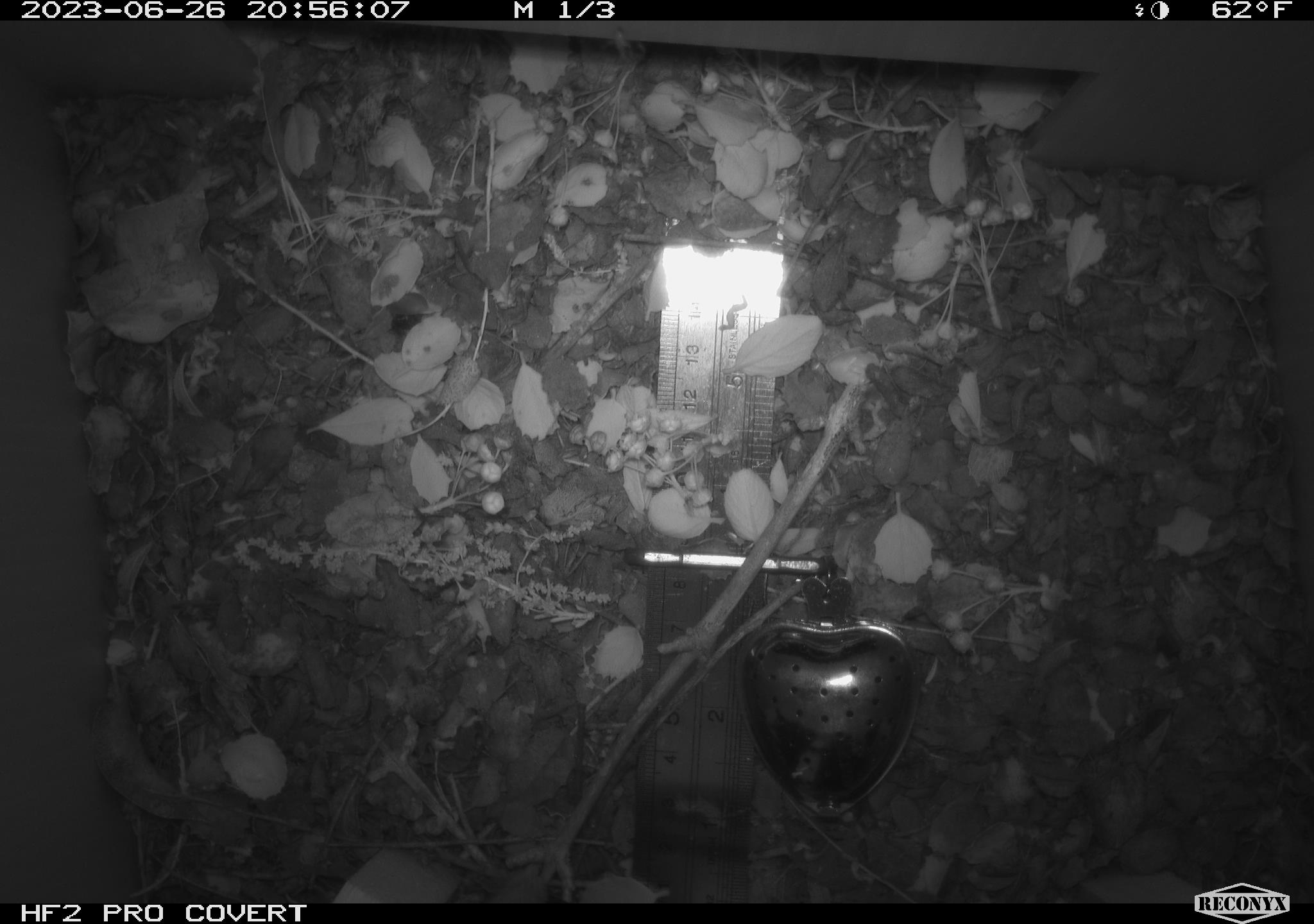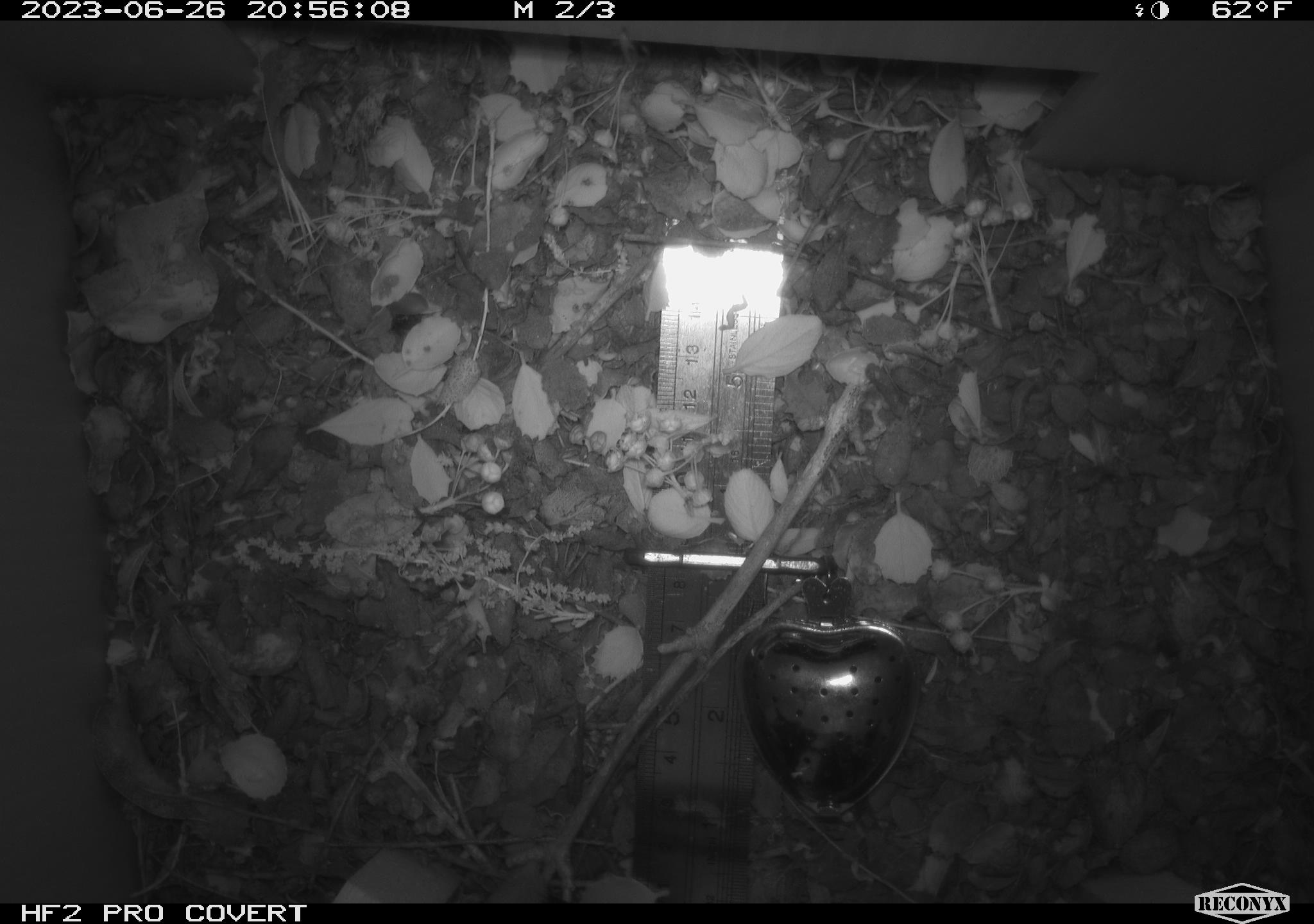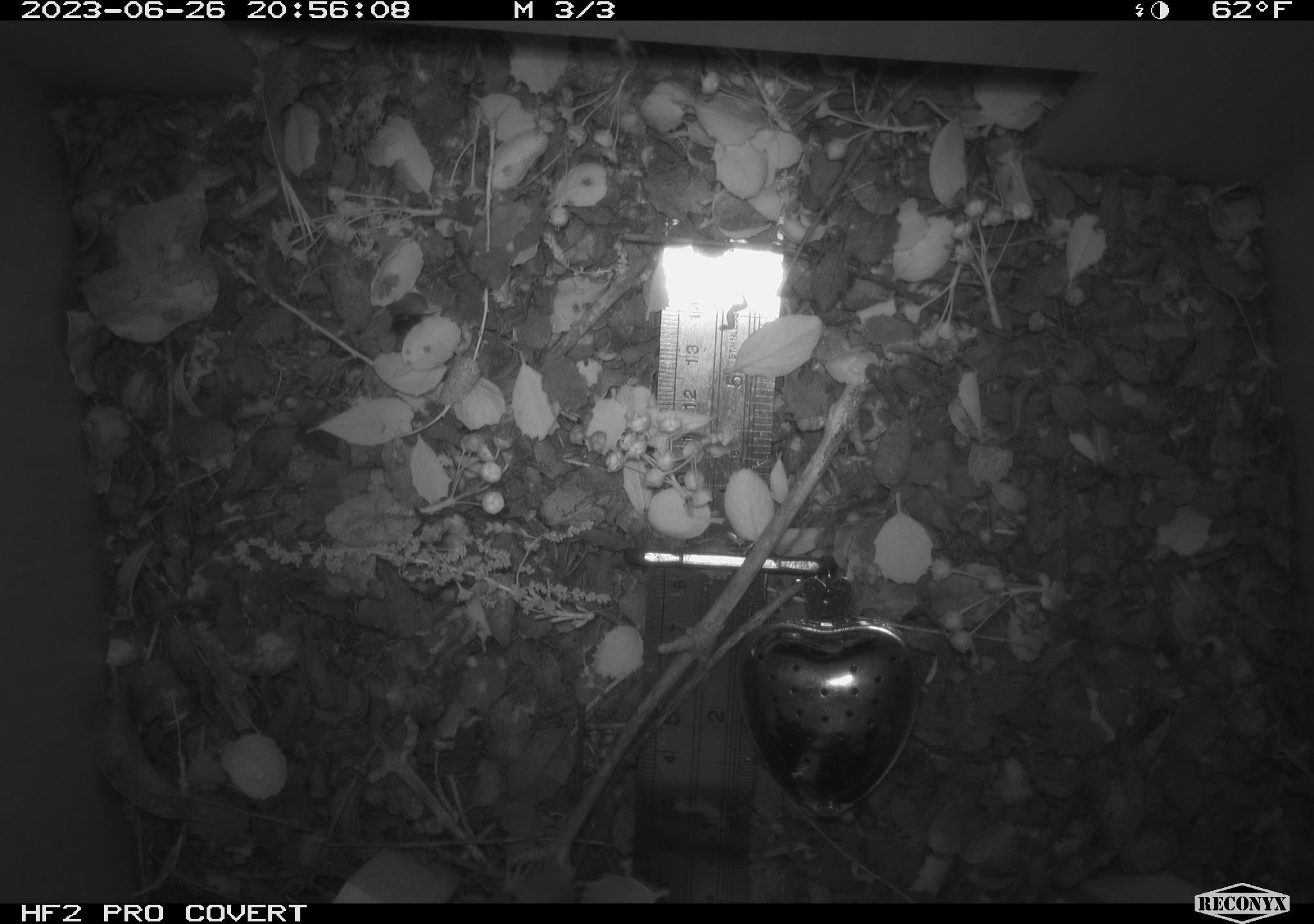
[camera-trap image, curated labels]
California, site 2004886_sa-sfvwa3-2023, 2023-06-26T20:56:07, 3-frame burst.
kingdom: Animalia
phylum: Chordata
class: Mammalia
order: Rodentia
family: Heteromyidae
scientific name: Heteromyidae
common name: kangaroo rats and pocket mice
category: heteromyidae family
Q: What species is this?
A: Heteromyidae family (kangaroo rats and pocket mice) (Heteromyidae).